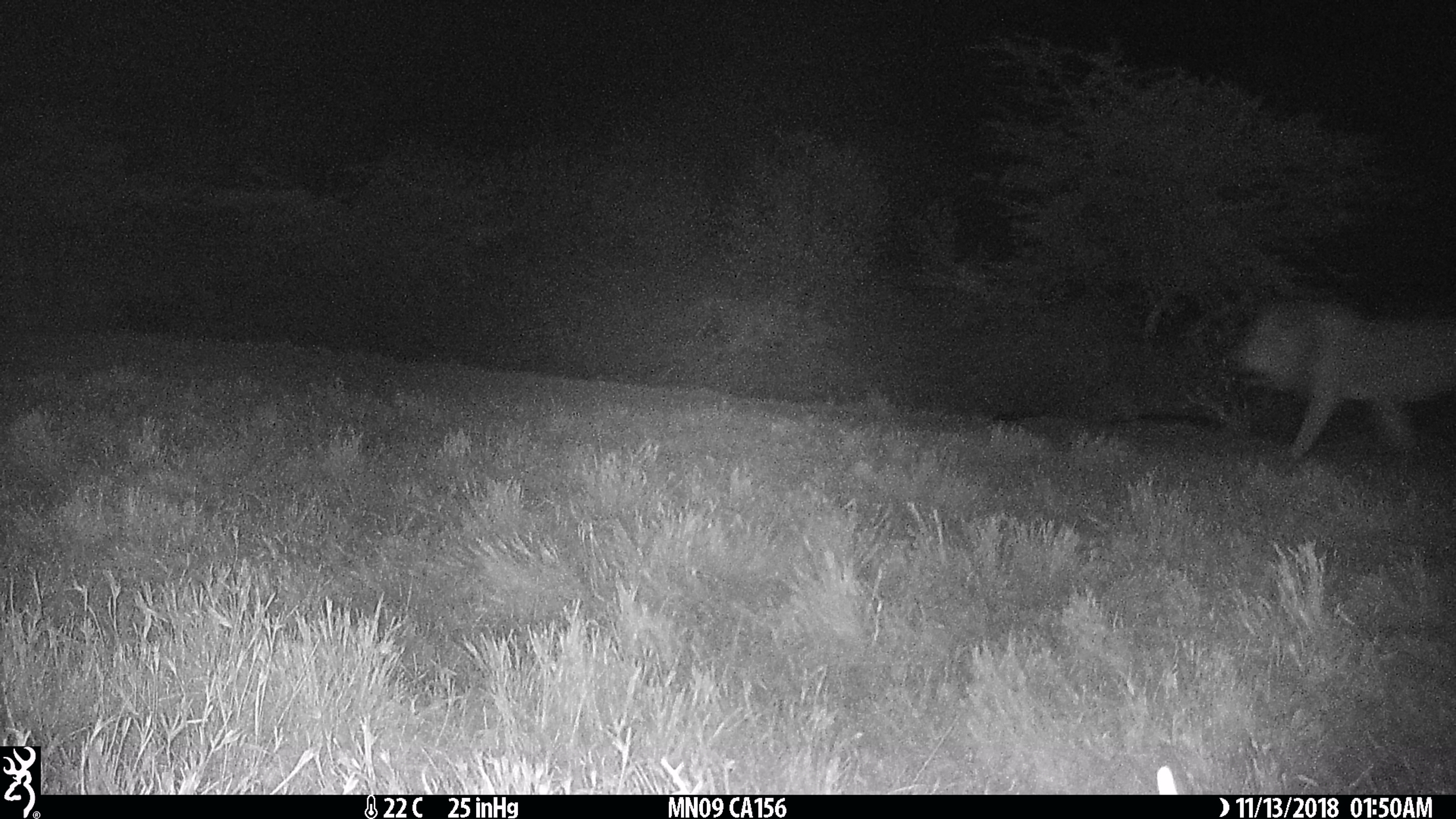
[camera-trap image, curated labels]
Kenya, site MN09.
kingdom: Animalia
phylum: Chordata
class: Mammalia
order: Carnivora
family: Felidae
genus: Panthera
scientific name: Panthera leo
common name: male lion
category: lion male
Lion male (male lion) (Panthera leo).